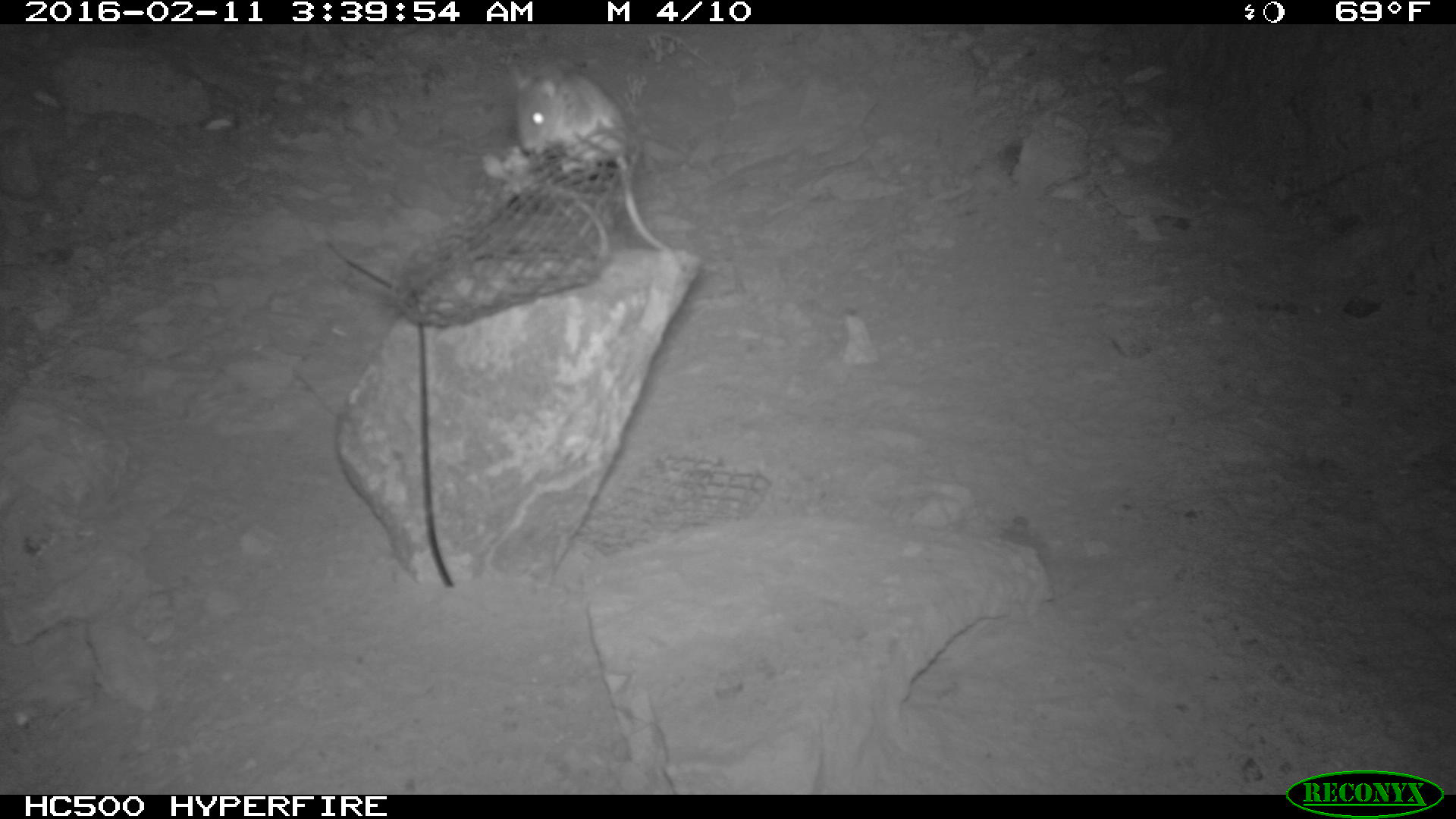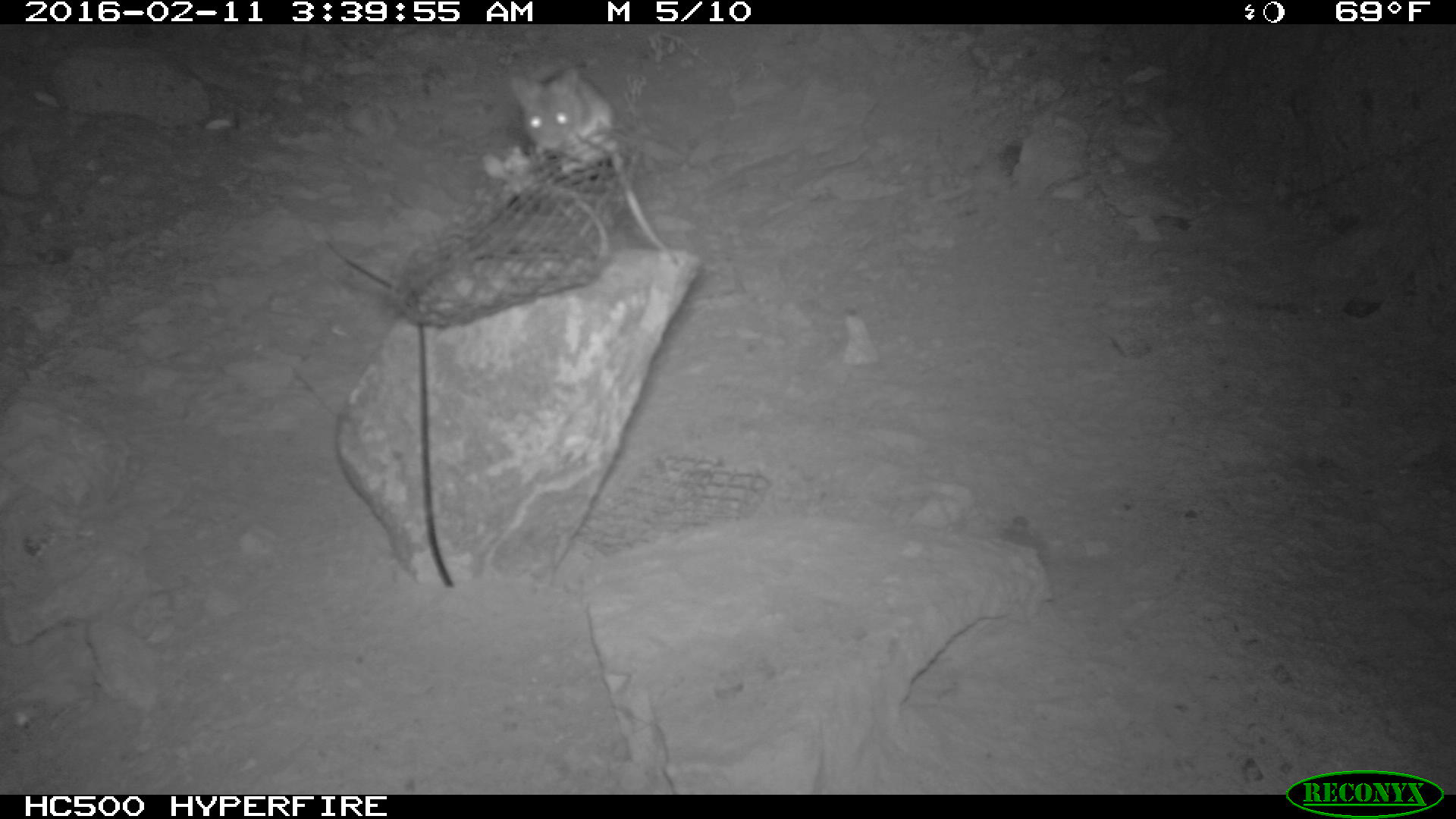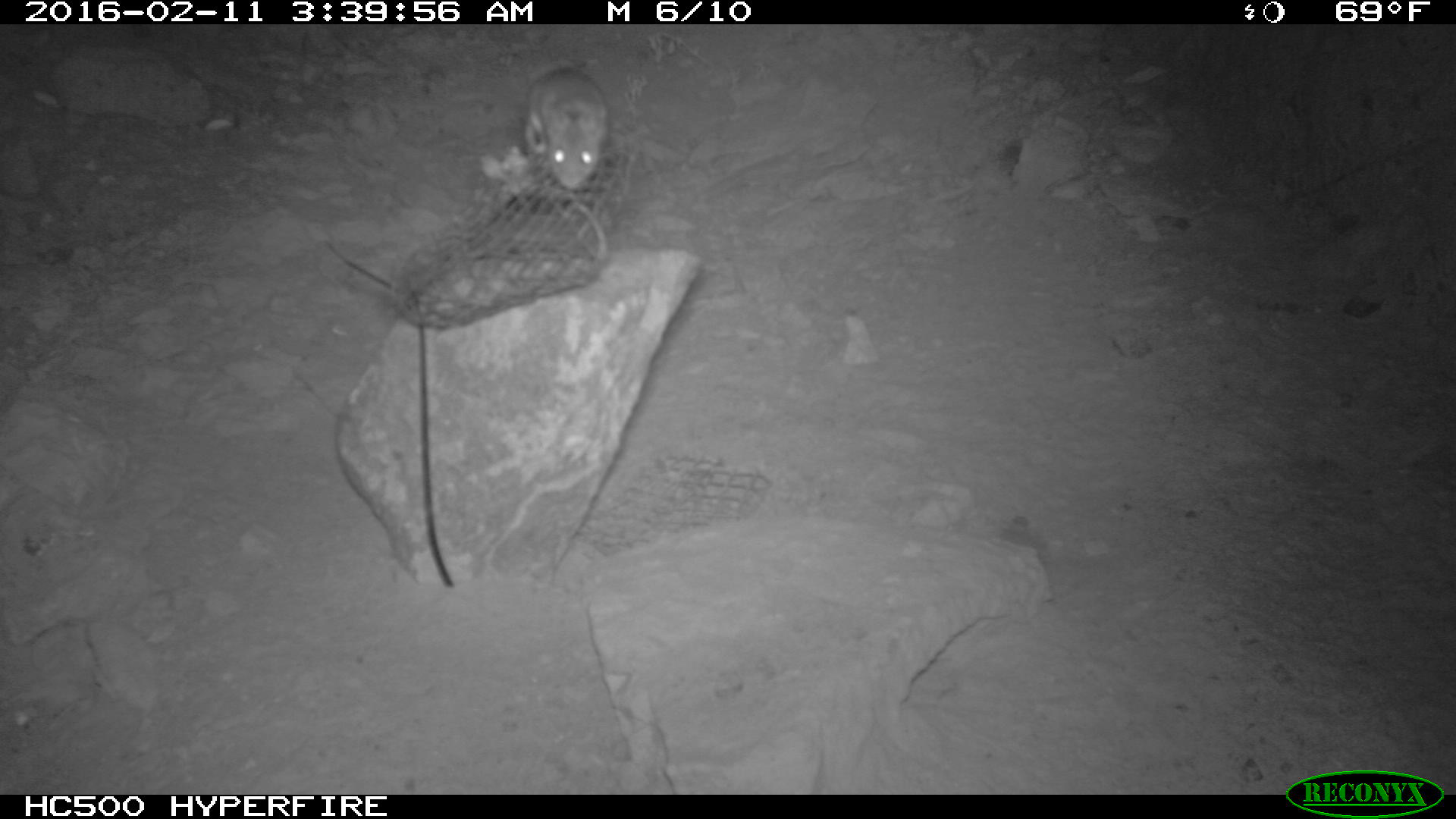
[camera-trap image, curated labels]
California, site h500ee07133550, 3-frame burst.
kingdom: Animalia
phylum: Chordata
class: Mammalia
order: Rodentia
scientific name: Rodentia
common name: rodent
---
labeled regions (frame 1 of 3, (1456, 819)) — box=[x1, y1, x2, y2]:
rodent: box=[504, 64, 667, 249]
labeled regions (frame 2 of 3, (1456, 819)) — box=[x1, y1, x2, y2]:
rodent: box=[504, 58, 682, 271]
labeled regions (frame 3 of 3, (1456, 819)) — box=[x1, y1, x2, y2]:
rodent: box=[519, 69, 608, 261]